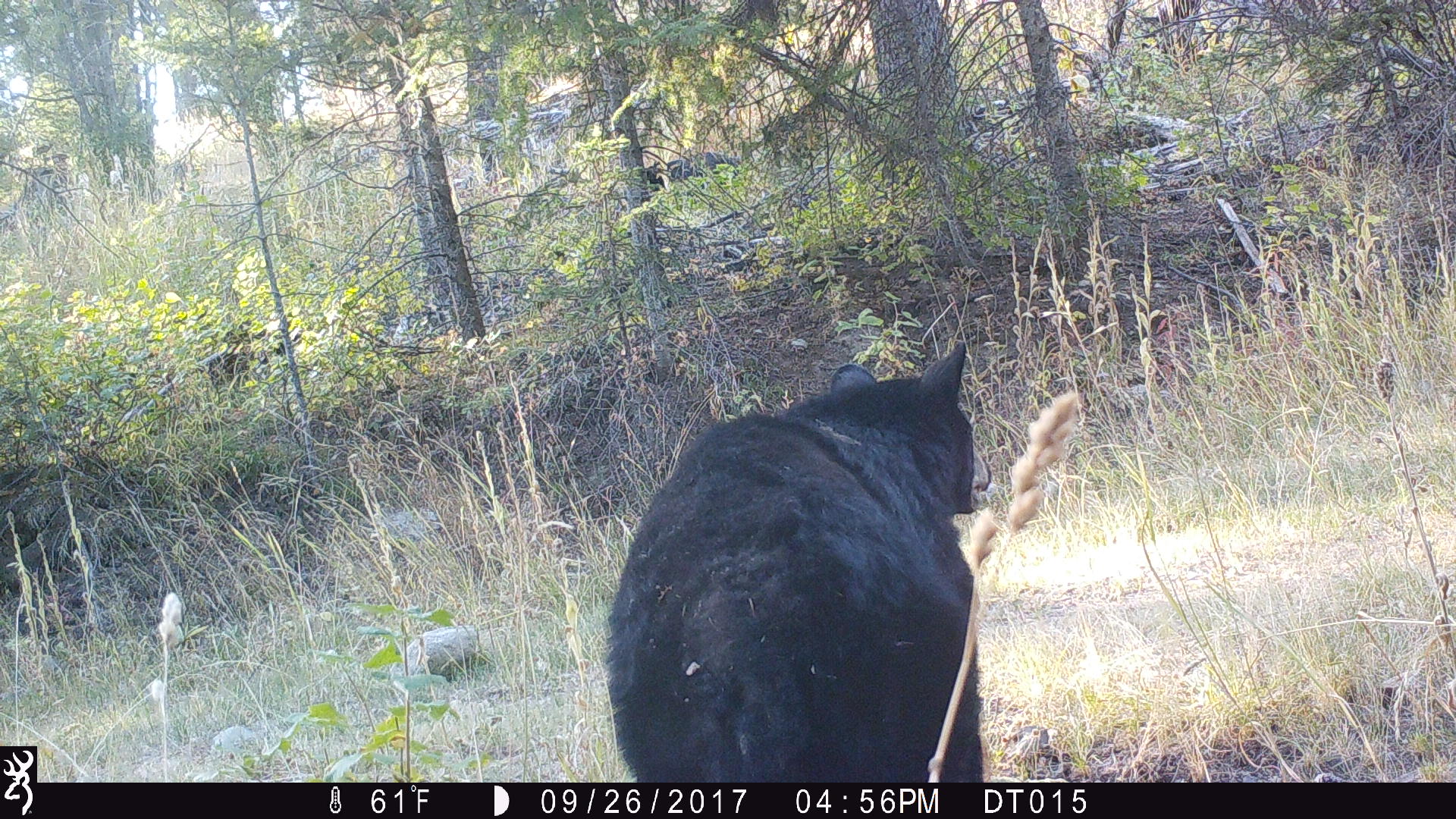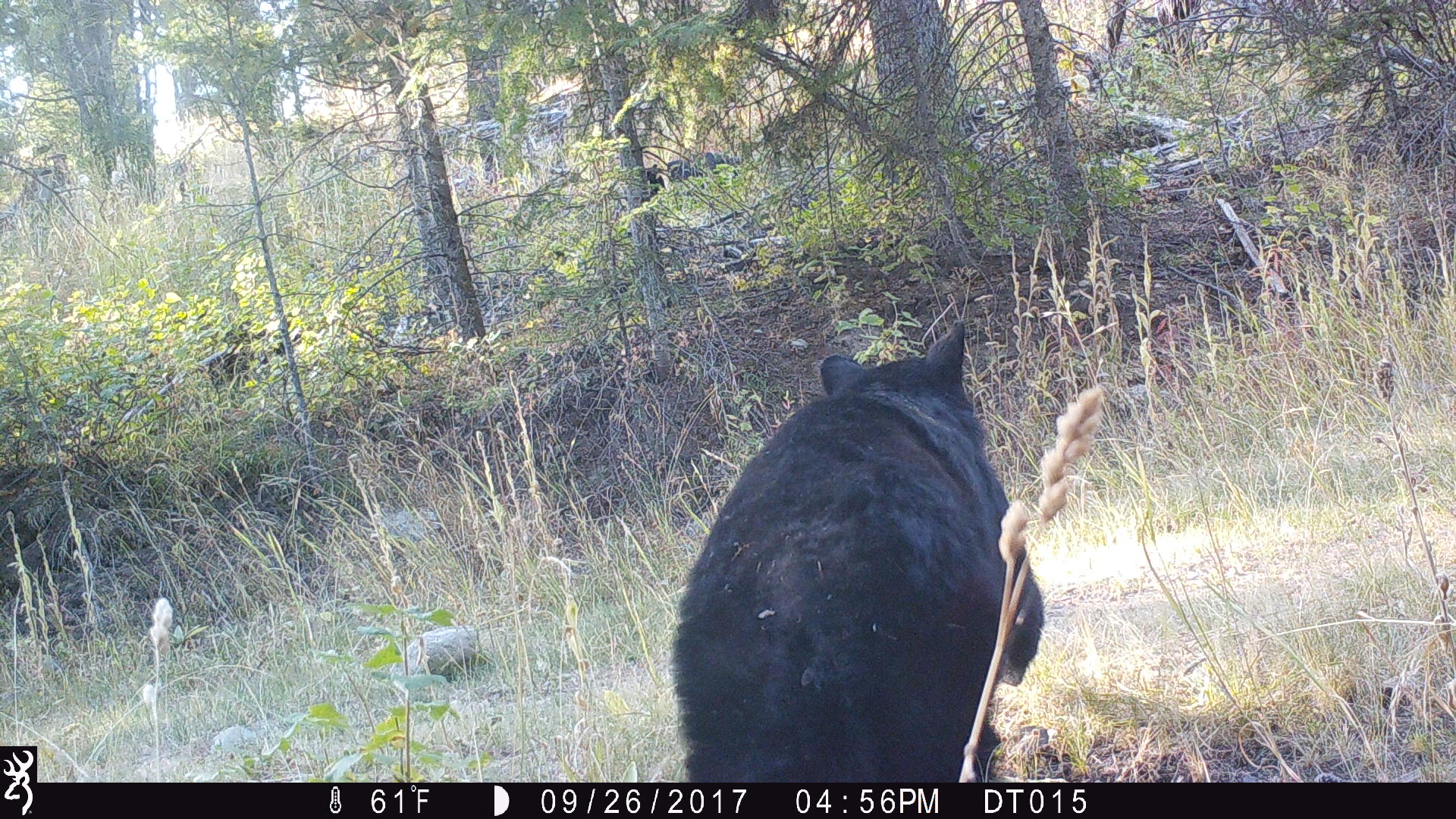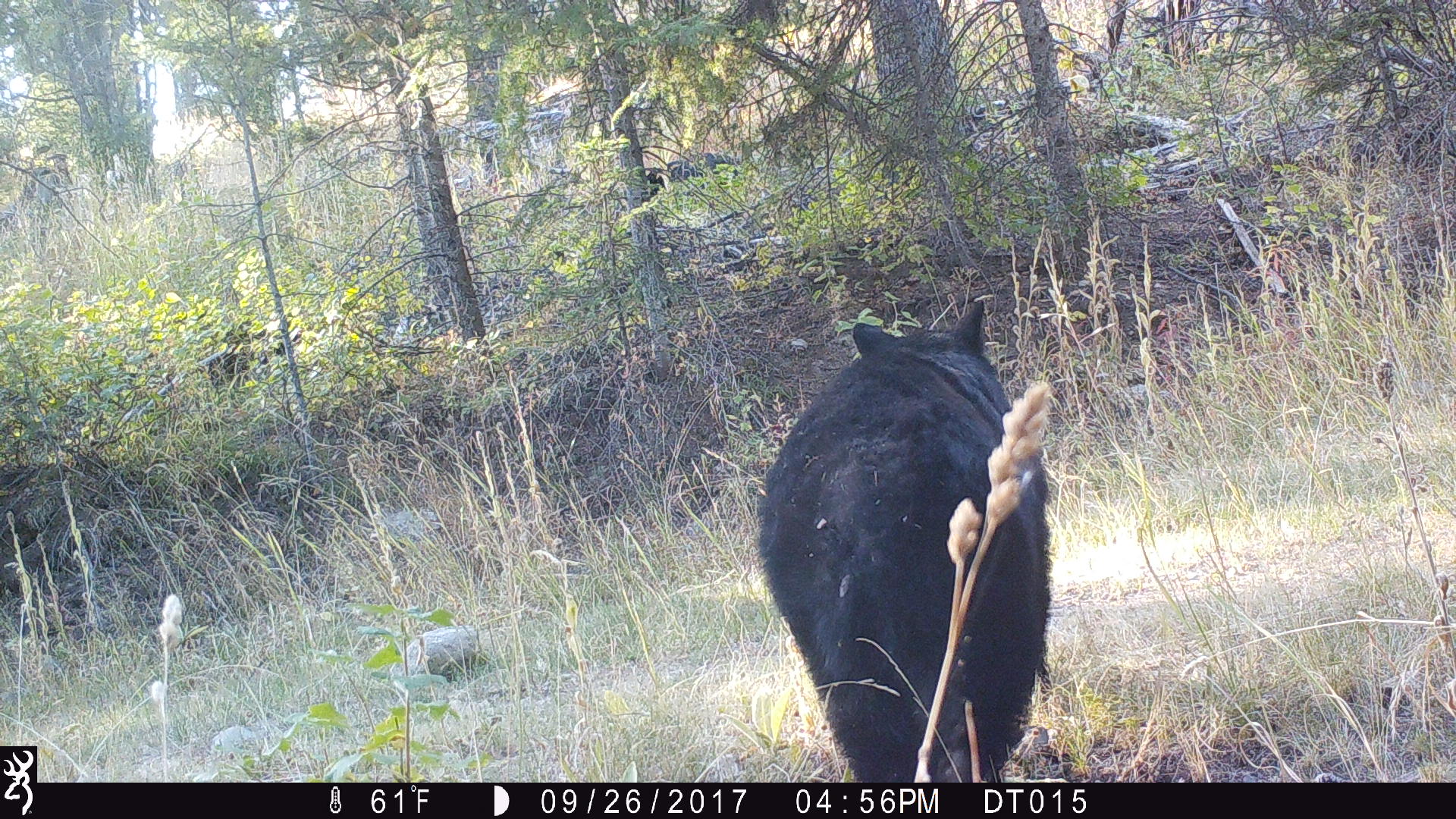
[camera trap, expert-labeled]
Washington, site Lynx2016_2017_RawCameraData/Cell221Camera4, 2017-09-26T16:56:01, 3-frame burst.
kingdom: Animalia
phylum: Chordata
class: Mammalia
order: Carnivora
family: Ursidae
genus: Ursus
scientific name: Ursus americanus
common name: american black bear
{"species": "Ursus americanus (american black bear)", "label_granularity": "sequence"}